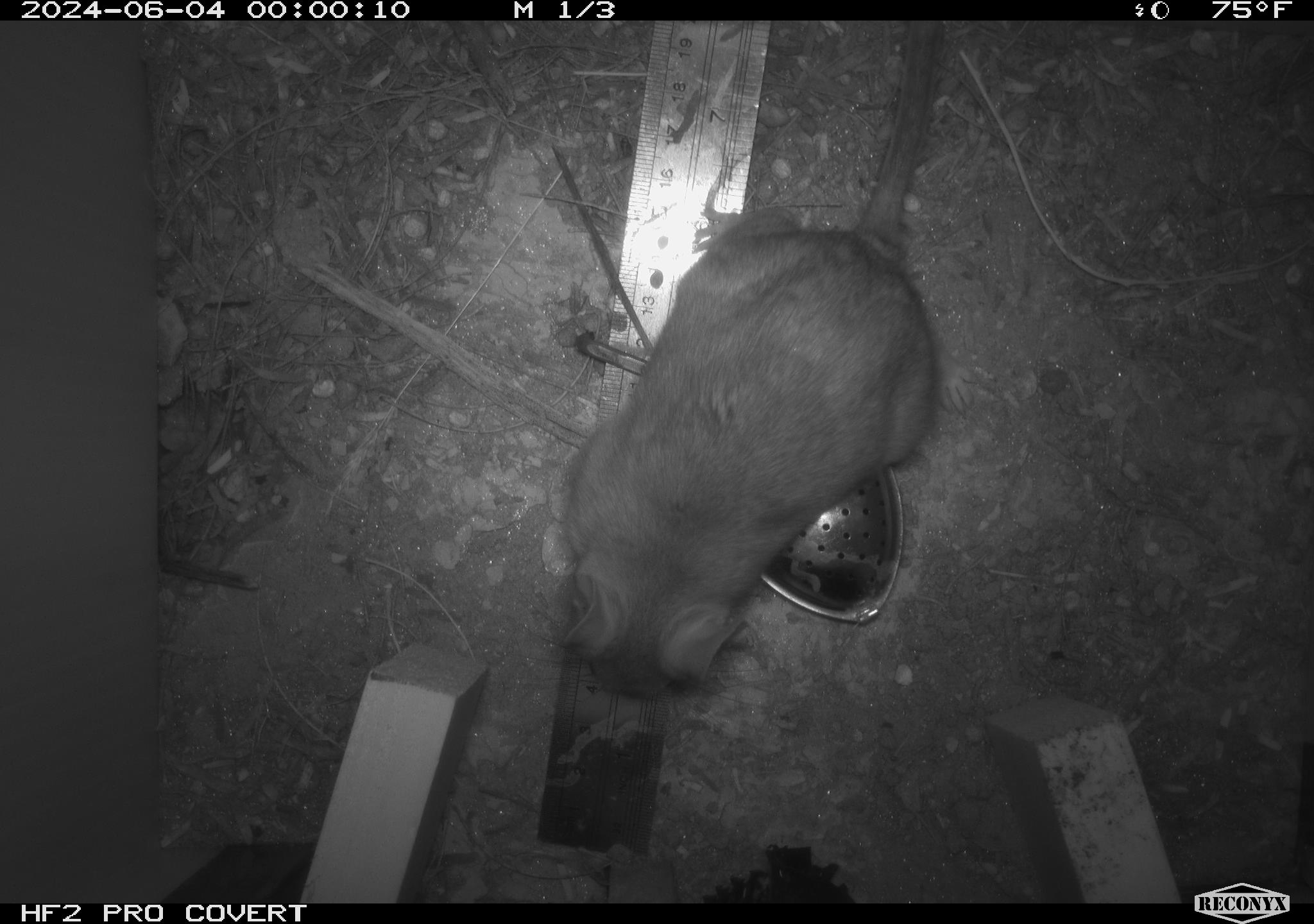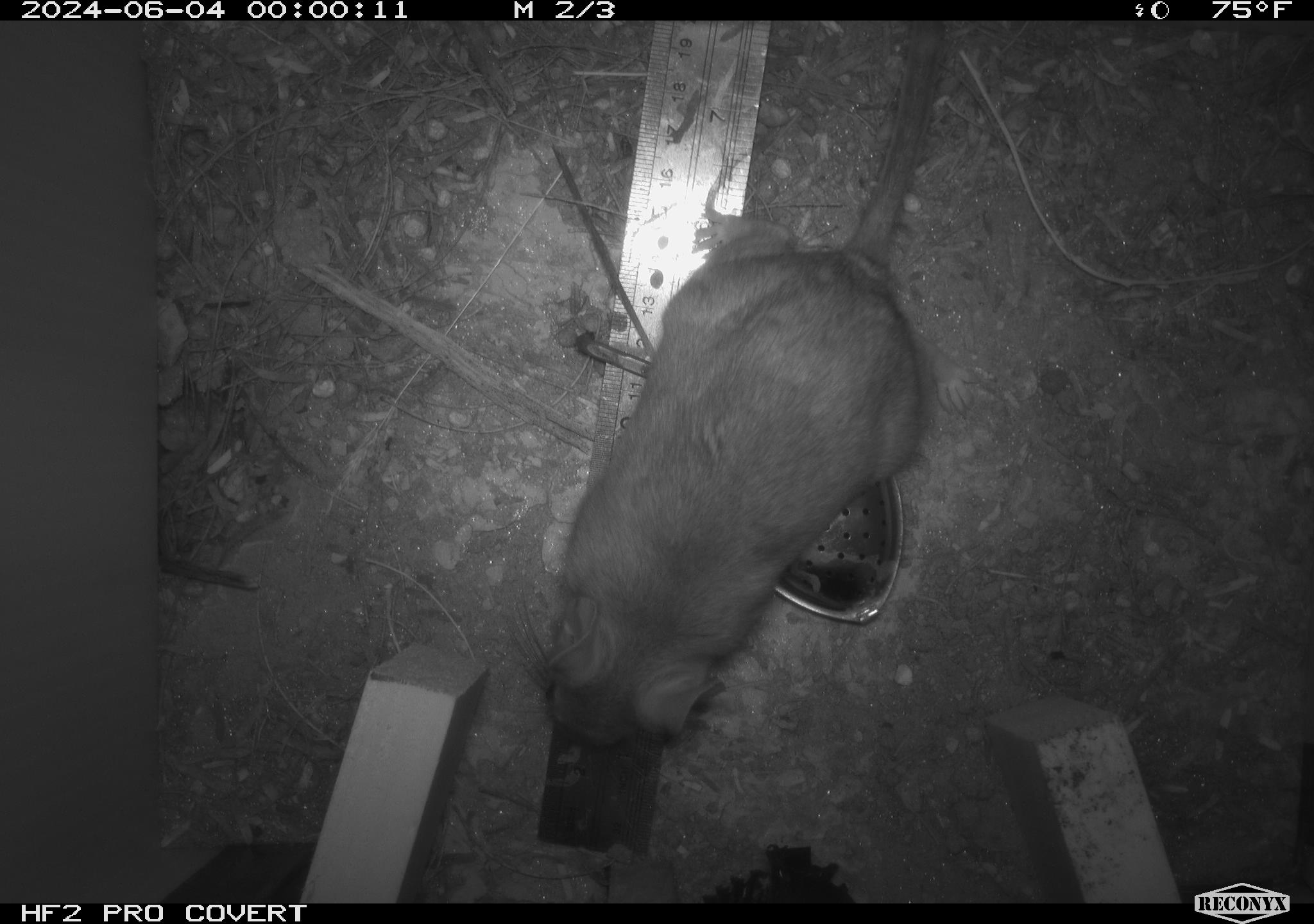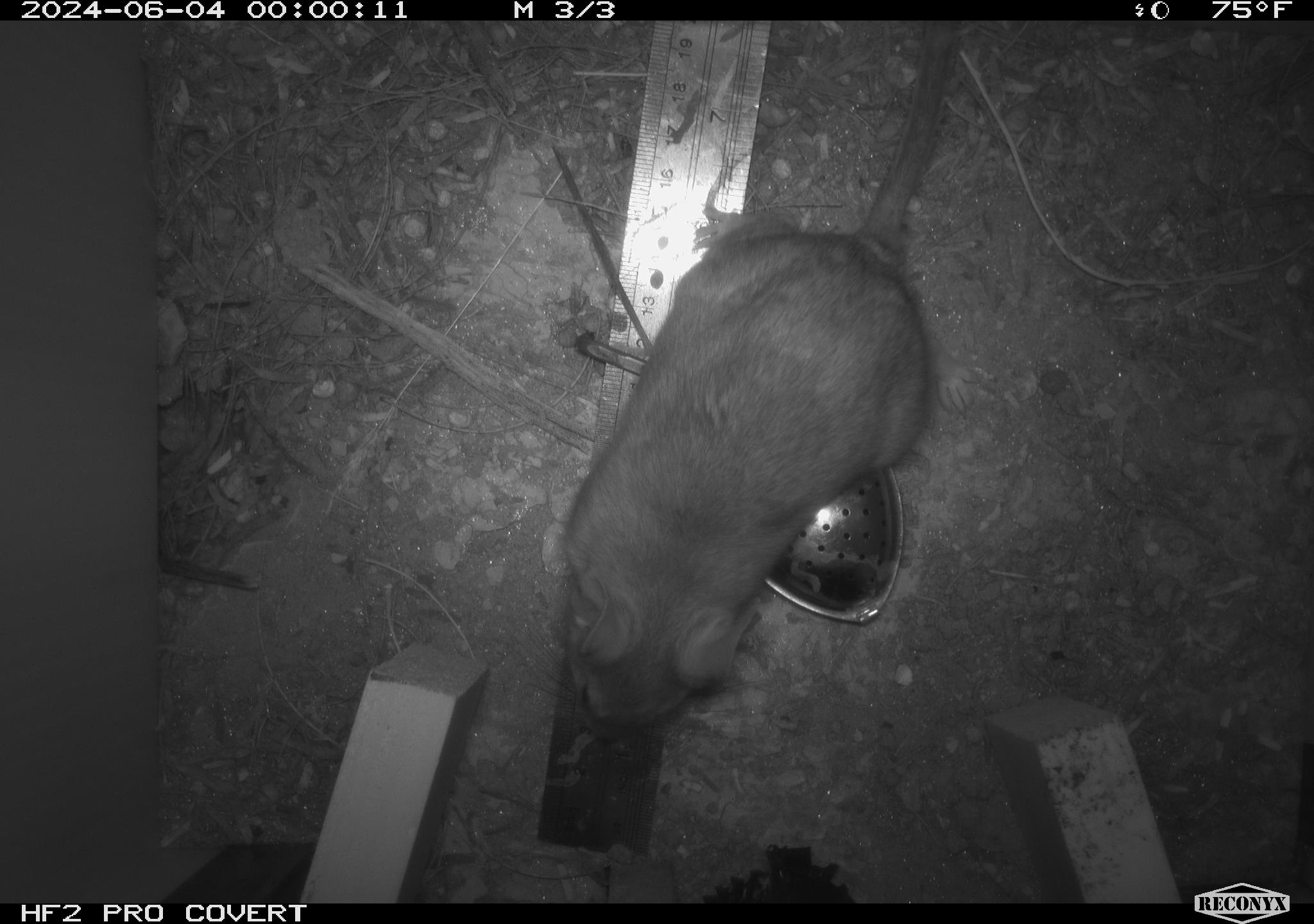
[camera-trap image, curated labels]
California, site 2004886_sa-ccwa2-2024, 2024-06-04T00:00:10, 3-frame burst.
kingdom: Animalia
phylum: Chordata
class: Mammalia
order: Rodentia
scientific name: Rodentia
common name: woodrat or rat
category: woodrat or rat species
Woodrat or rat species (woodrat or rat) (Rodentia).